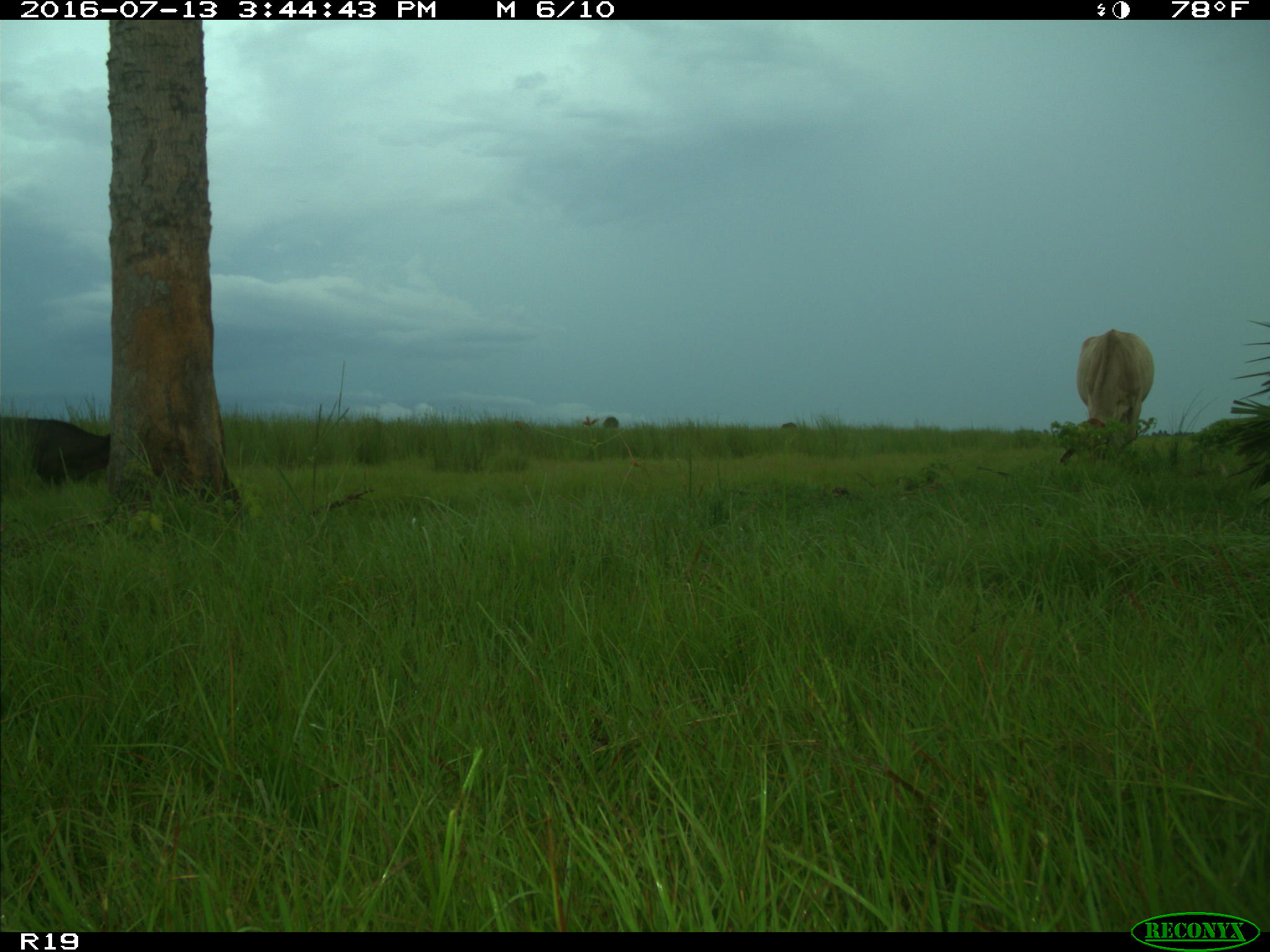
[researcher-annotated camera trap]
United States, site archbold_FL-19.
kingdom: Animalia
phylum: Chordata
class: Mammalia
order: Artiodactyla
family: Bovidae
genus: Bos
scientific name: Bos taurus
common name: domestic cow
Bos taurus (domestic cow).